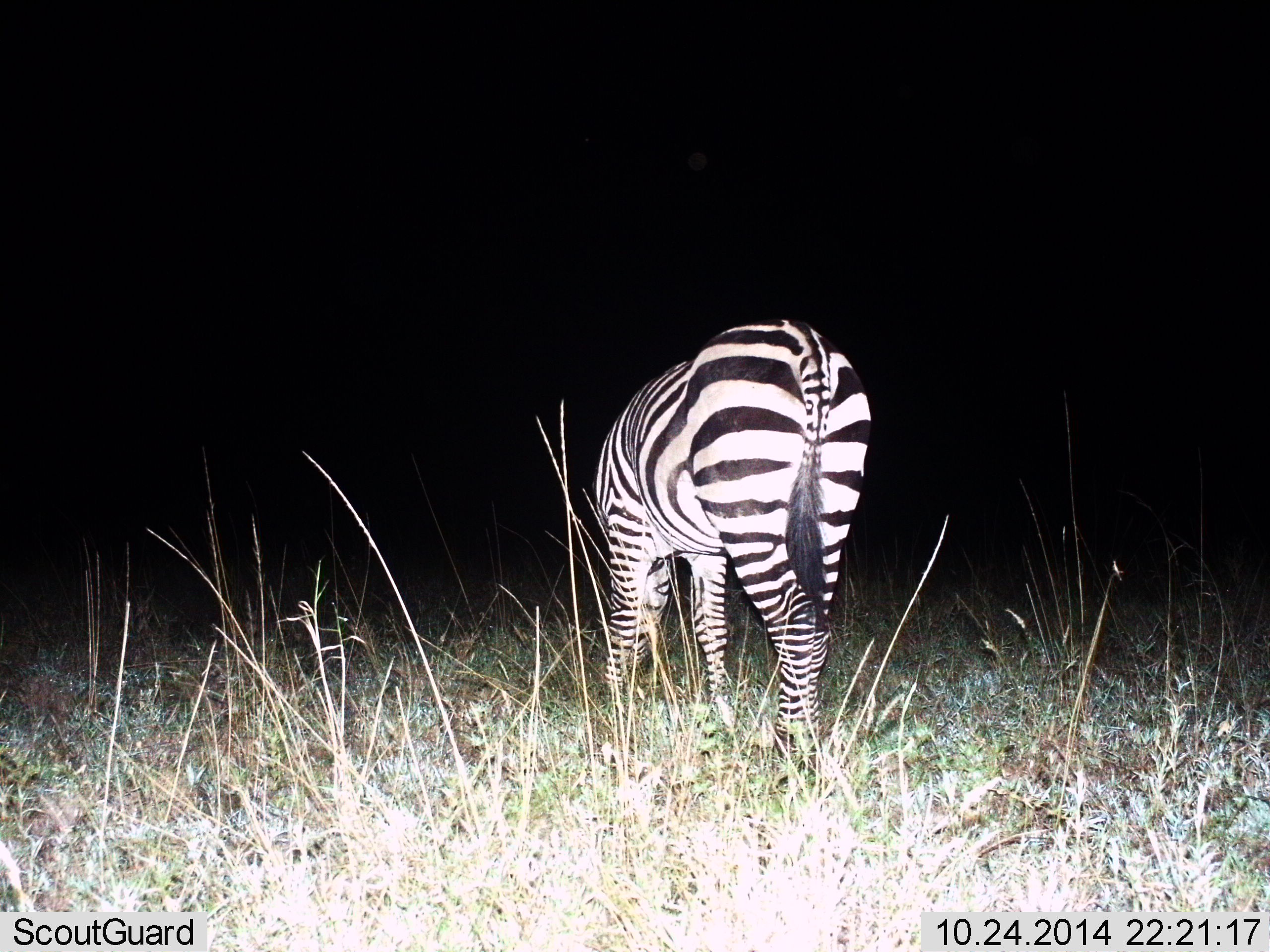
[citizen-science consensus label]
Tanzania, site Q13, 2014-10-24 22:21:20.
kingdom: Animalia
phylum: Chordata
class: Mammalia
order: Perissodactyla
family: Equidae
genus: Equus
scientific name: Equus quagga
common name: plains zebra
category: zebra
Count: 1.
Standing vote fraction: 40%.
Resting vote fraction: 0%.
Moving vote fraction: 0%.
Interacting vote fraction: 0%.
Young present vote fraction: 0%.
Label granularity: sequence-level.